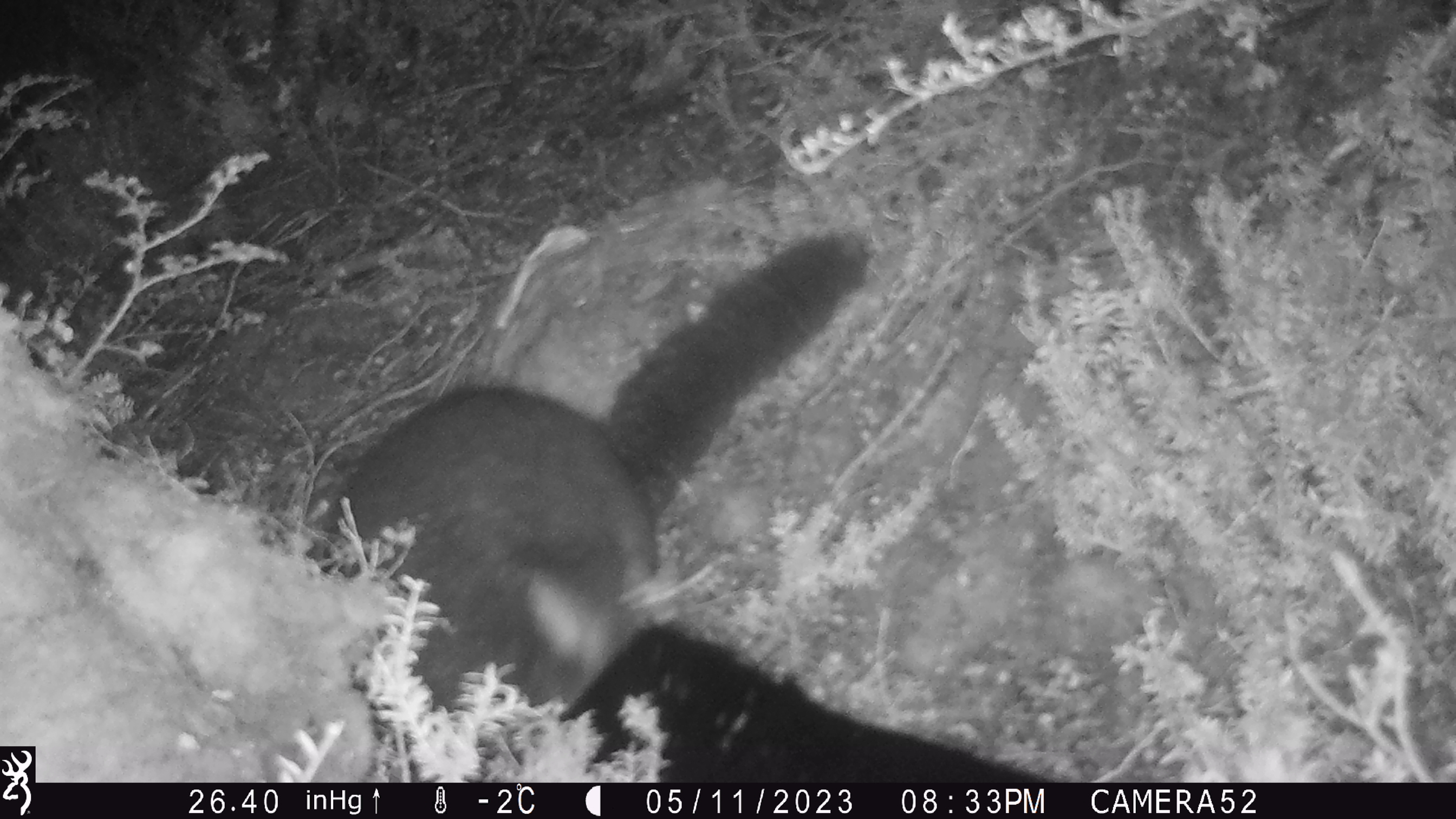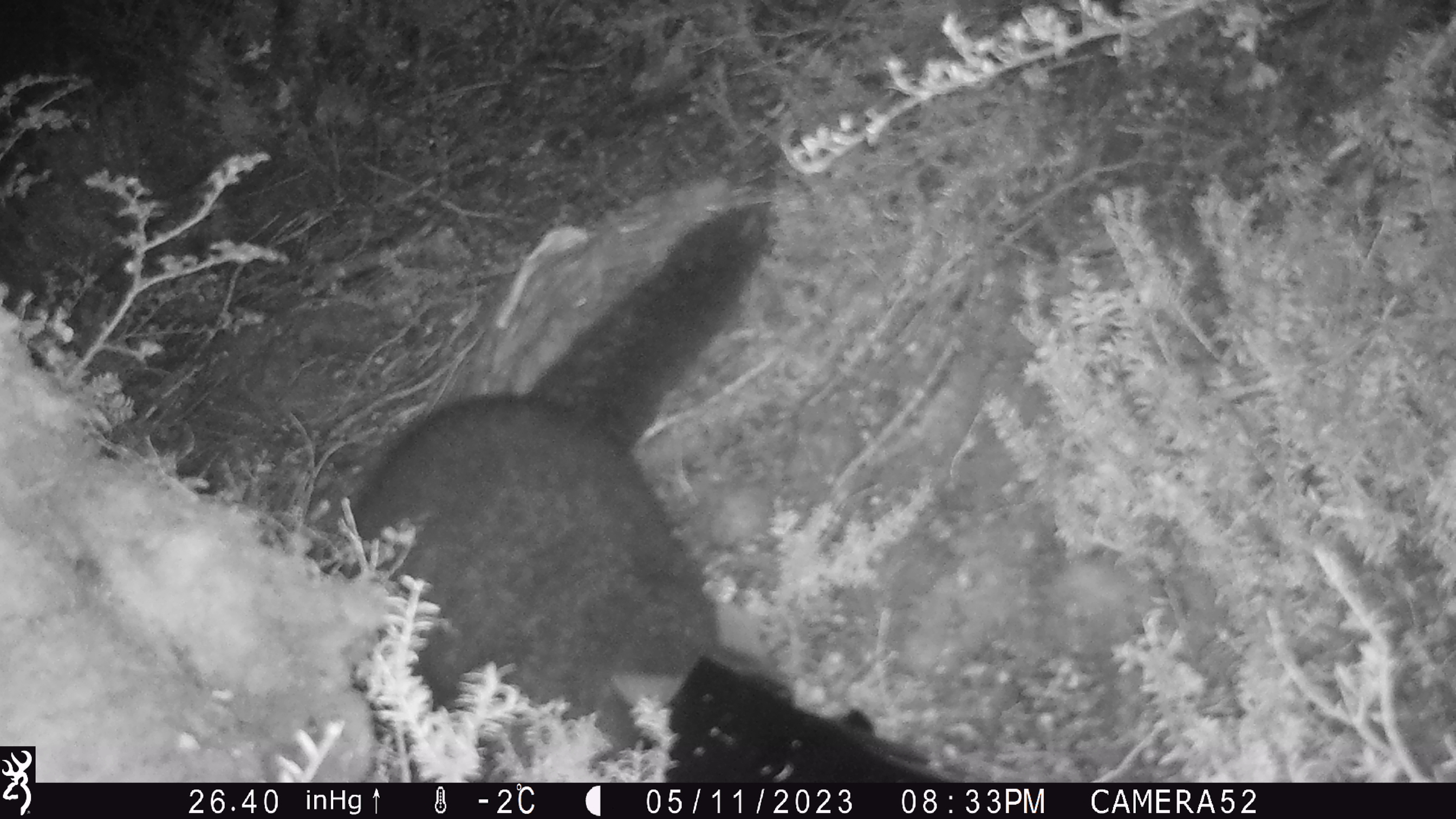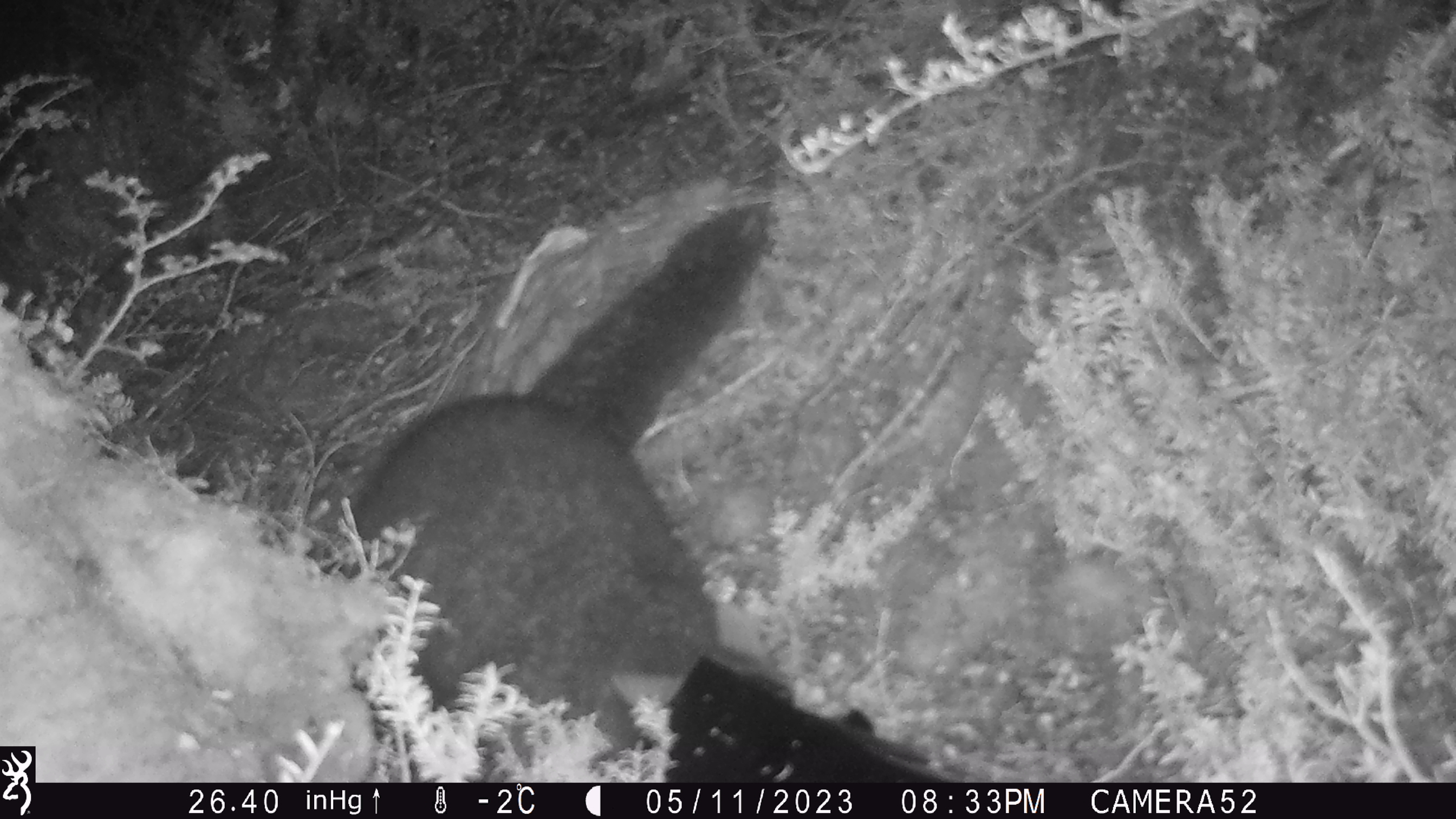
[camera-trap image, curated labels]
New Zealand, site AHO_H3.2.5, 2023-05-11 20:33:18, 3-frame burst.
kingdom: Animalia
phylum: Chordata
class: Mammalia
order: Carnivora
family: Mustelidae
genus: Mustela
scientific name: Mustela erminea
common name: stoat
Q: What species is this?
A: Stoat (Mustela erminea).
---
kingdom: Animalia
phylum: Chordata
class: Mammalia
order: Diprotodontia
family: Phalangeridae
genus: Trichosurus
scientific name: Trichosurus vulpecula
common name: common brushtail possum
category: possum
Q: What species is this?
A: Possum (common brushtail possum) (Trichosurus vulpecula).